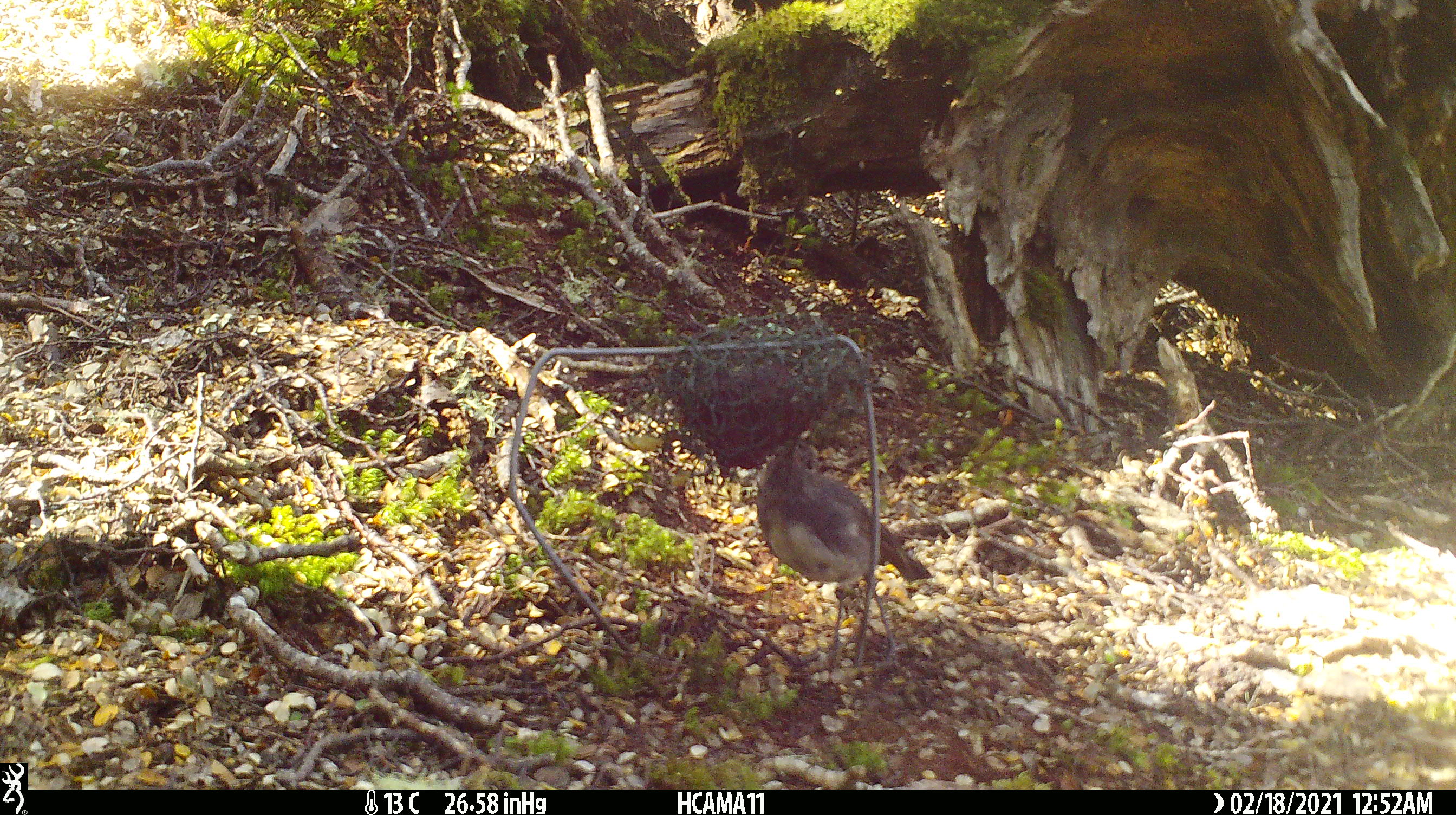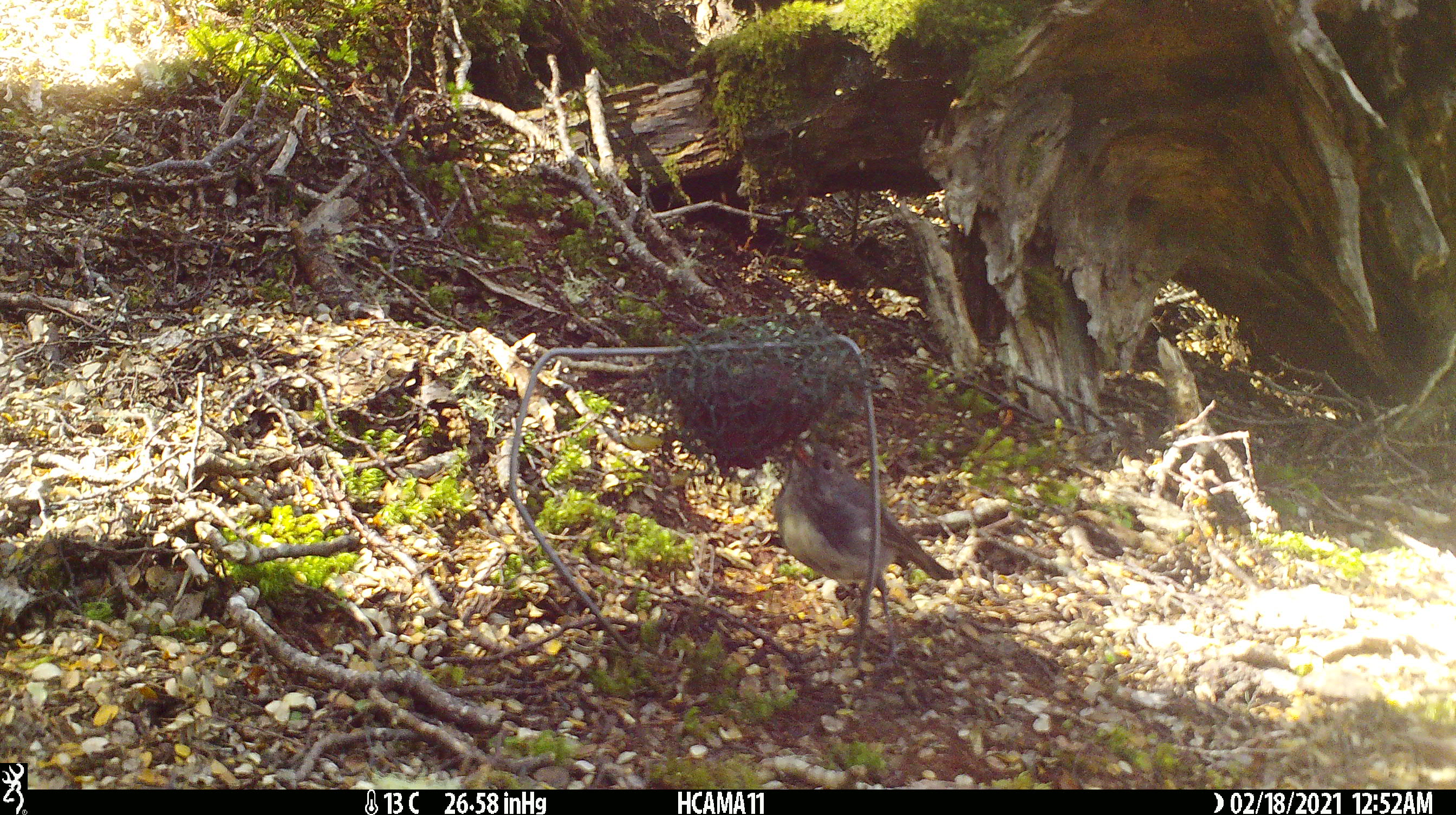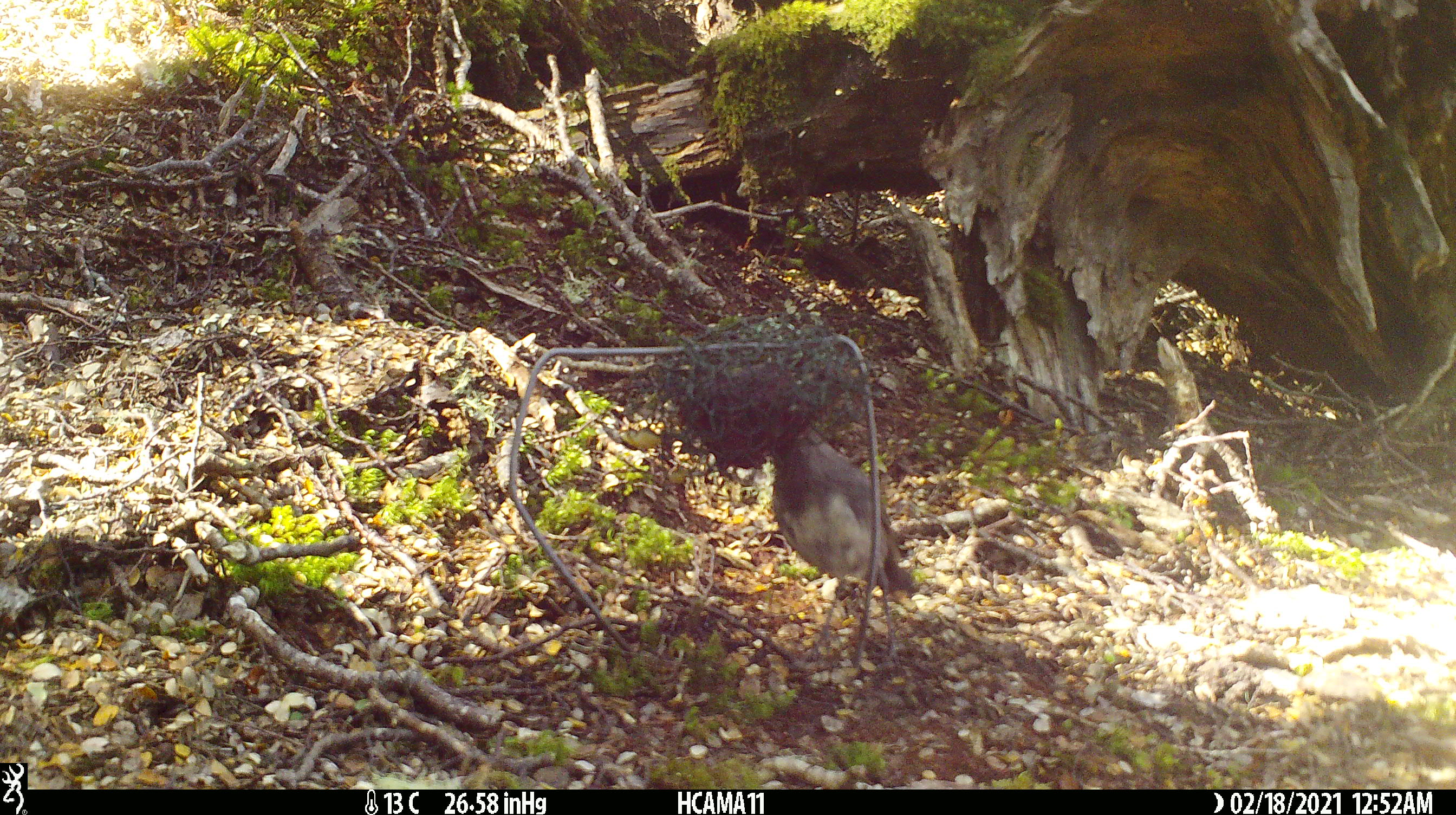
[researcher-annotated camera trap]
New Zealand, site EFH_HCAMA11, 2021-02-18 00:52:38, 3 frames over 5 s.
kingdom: Animalia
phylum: Chordata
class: Aves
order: Passeriformes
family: Petroicidae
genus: Petroica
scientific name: Petroica australis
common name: new zealand robin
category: robin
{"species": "robin (new zealand robin) (Petroica australis)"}